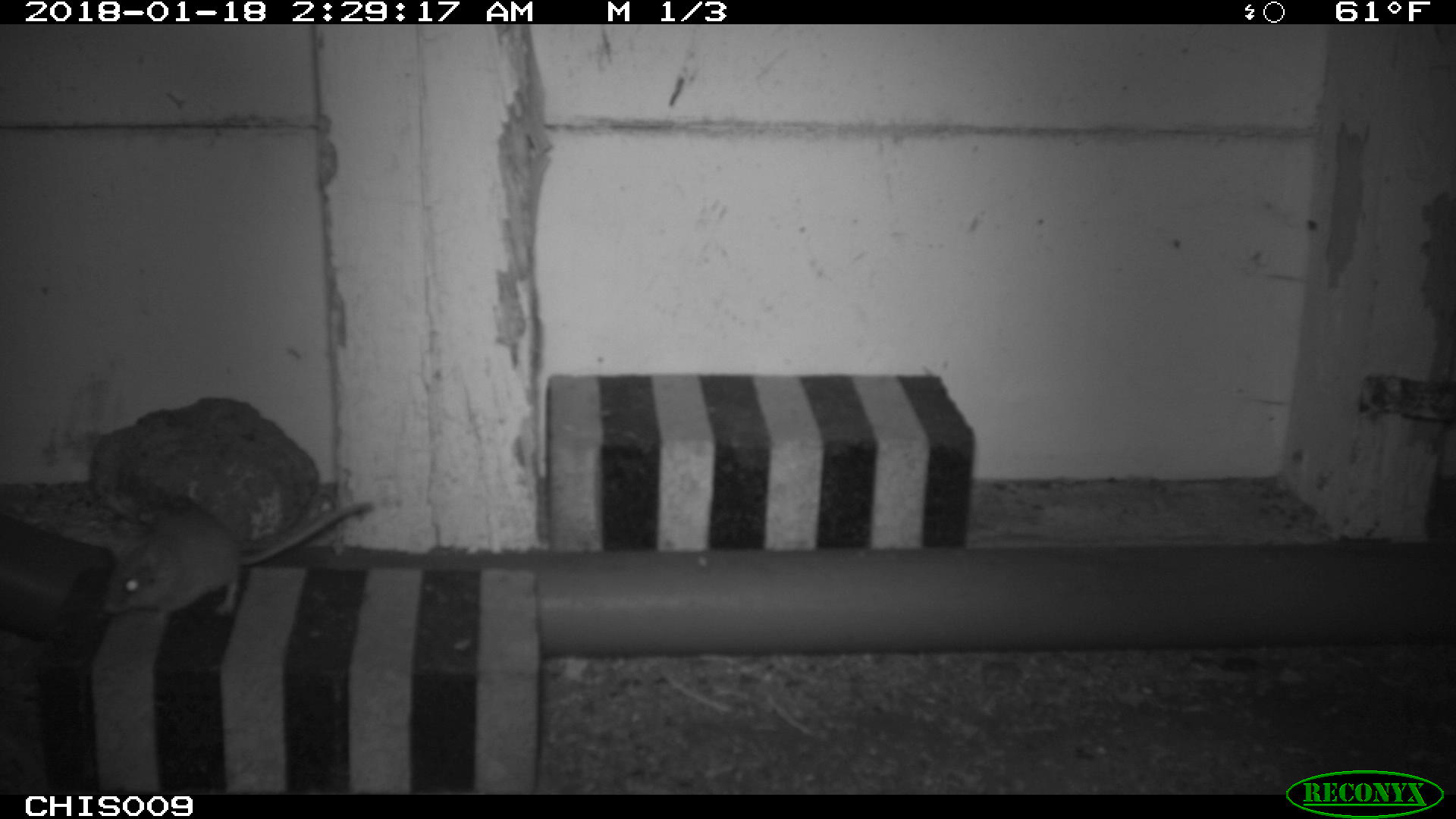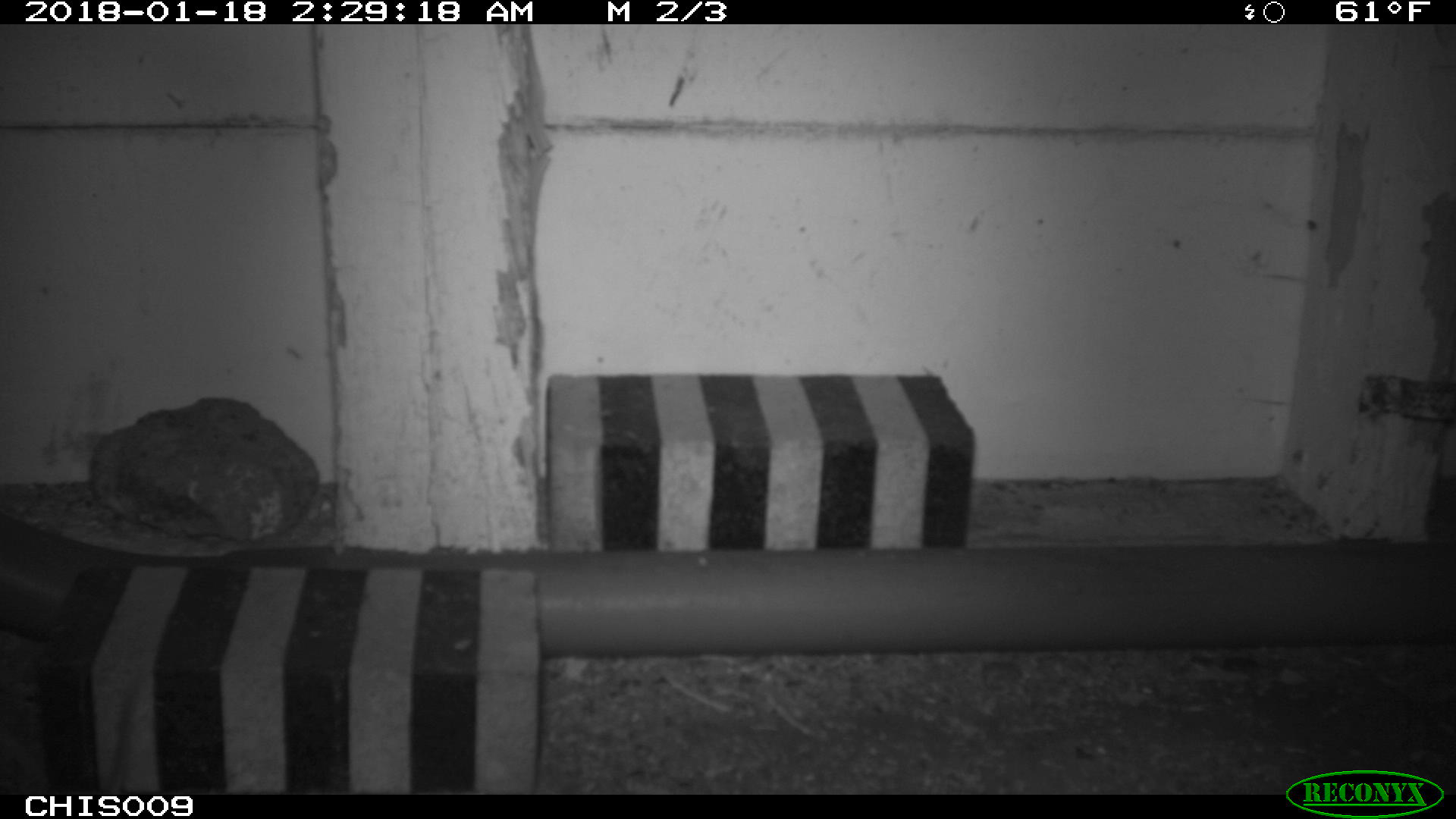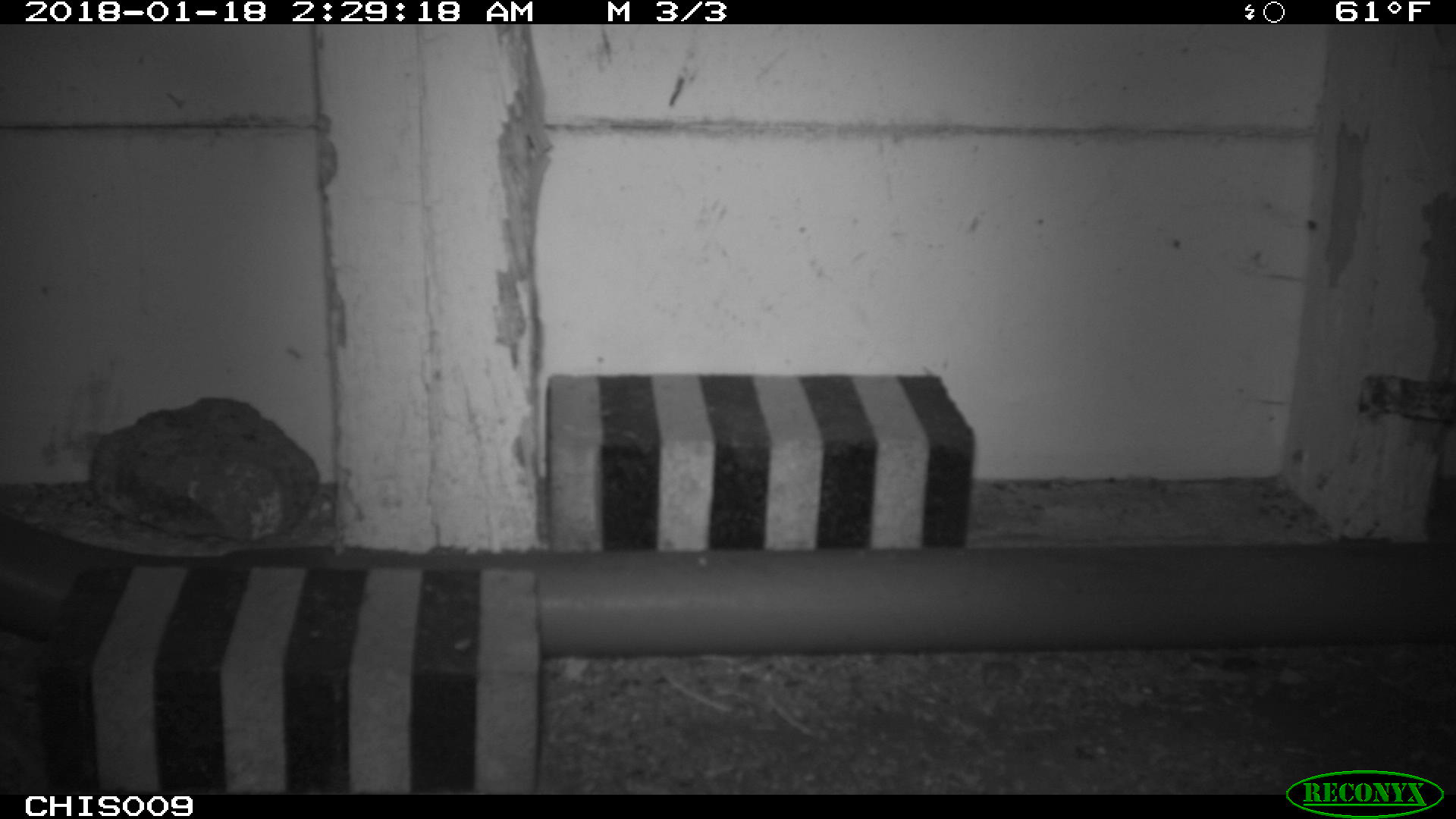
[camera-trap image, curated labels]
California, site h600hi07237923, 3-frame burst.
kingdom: Animalia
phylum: Chordata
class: Mammalia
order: Rodentia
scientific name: Rodentia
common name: rodent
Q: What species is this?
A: Rodent (Rodentia).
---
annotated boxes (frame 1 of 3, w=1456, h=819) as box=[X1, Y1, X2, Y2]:
rodent: box=[102, 497, 372, 628]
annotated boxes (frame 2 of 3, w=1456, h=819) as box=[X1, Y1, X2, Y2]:
rodent: box=[107, 680, 140, 794]